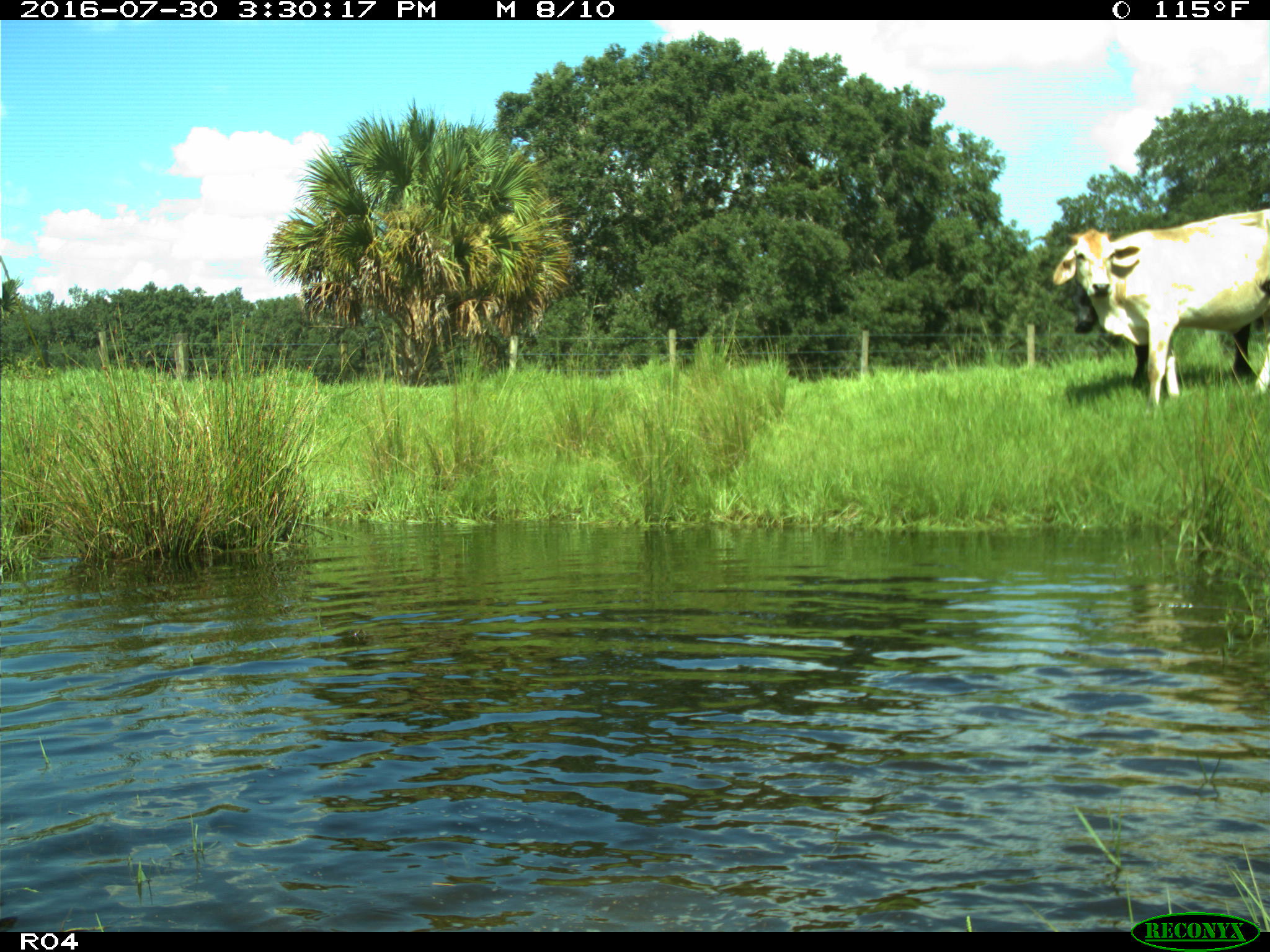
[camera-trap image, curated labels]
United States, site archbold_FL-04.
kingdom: Animalia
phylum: Chordata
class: Mammalia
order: Artiodactyla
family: Bovidae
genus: Bos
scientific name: Bos taurus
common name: domestic cow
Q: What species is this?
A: Bos taurus (domestic cow).